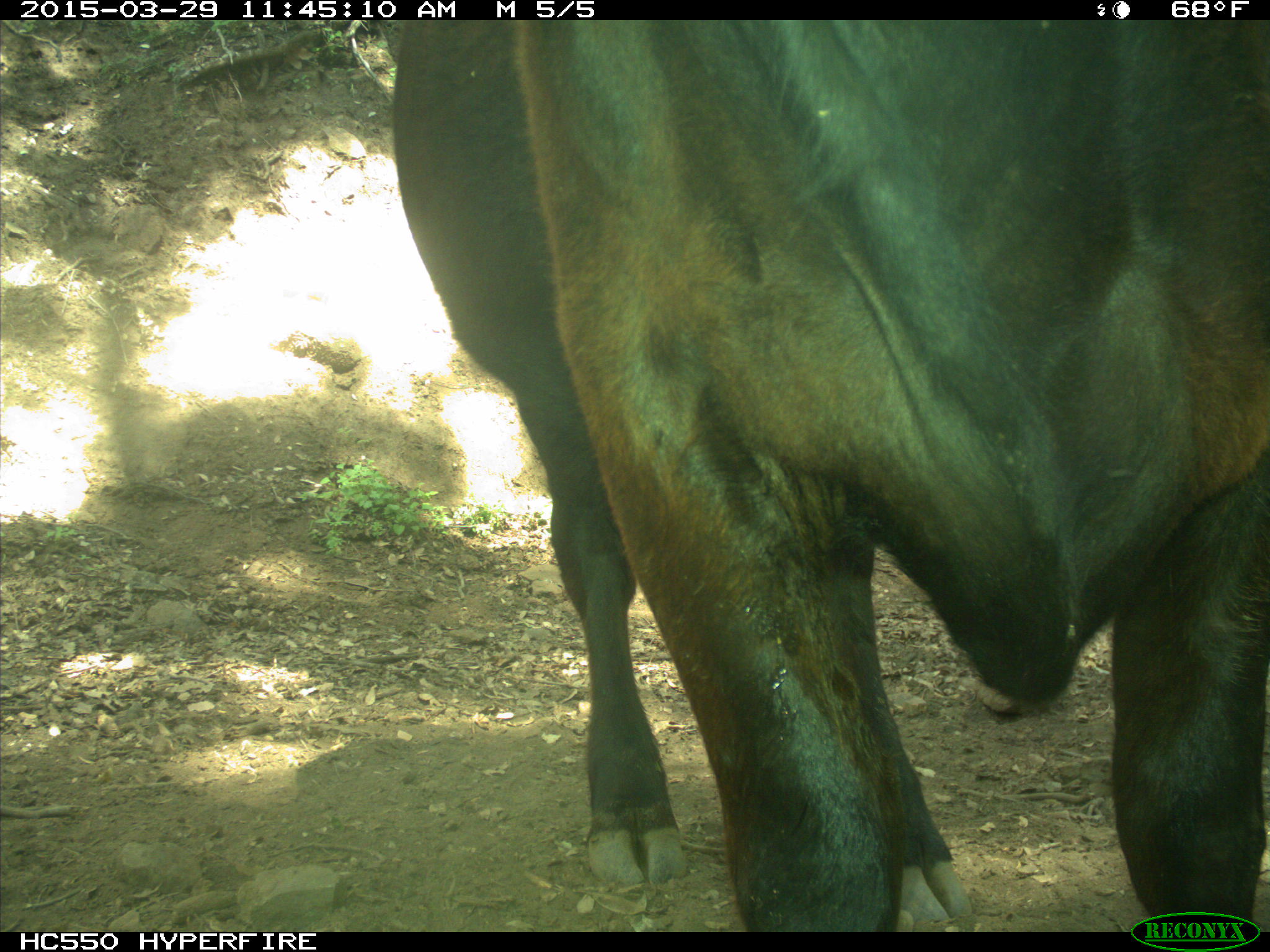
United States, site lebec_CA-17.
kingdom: Animalia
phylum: Chordata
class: Mammalia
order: Artiodactyla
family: Bovidae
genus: Bos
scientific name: Bos taurus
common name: domestic cow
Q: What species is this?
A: Bos taurus (domestic cow).